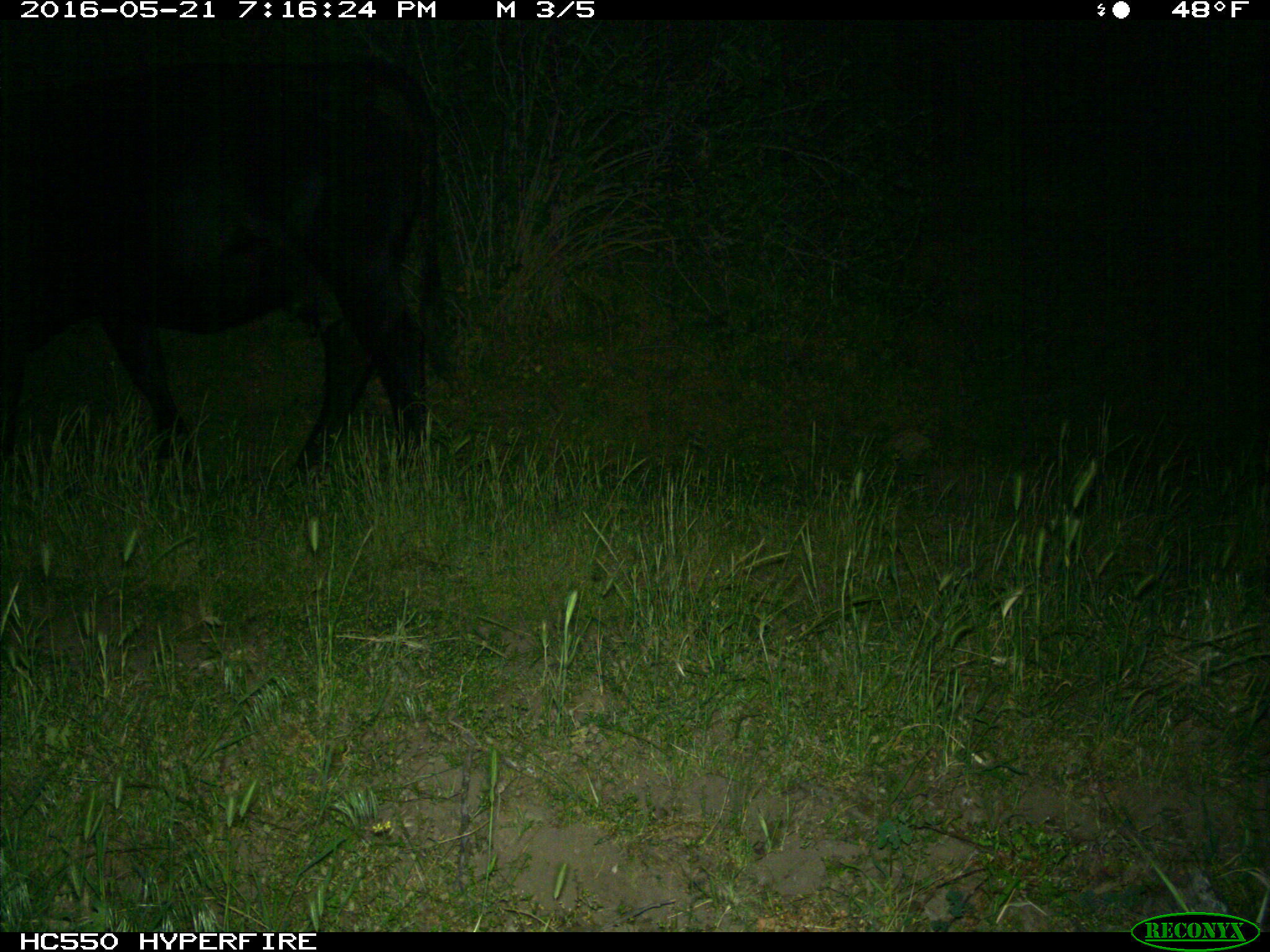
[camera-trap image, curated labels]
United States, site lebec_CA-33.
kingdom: Animalia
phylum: Chordata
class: Mammalia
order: Artiodactyla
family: Bovidae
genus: Bos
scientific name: Bos taurus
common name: domestic cow